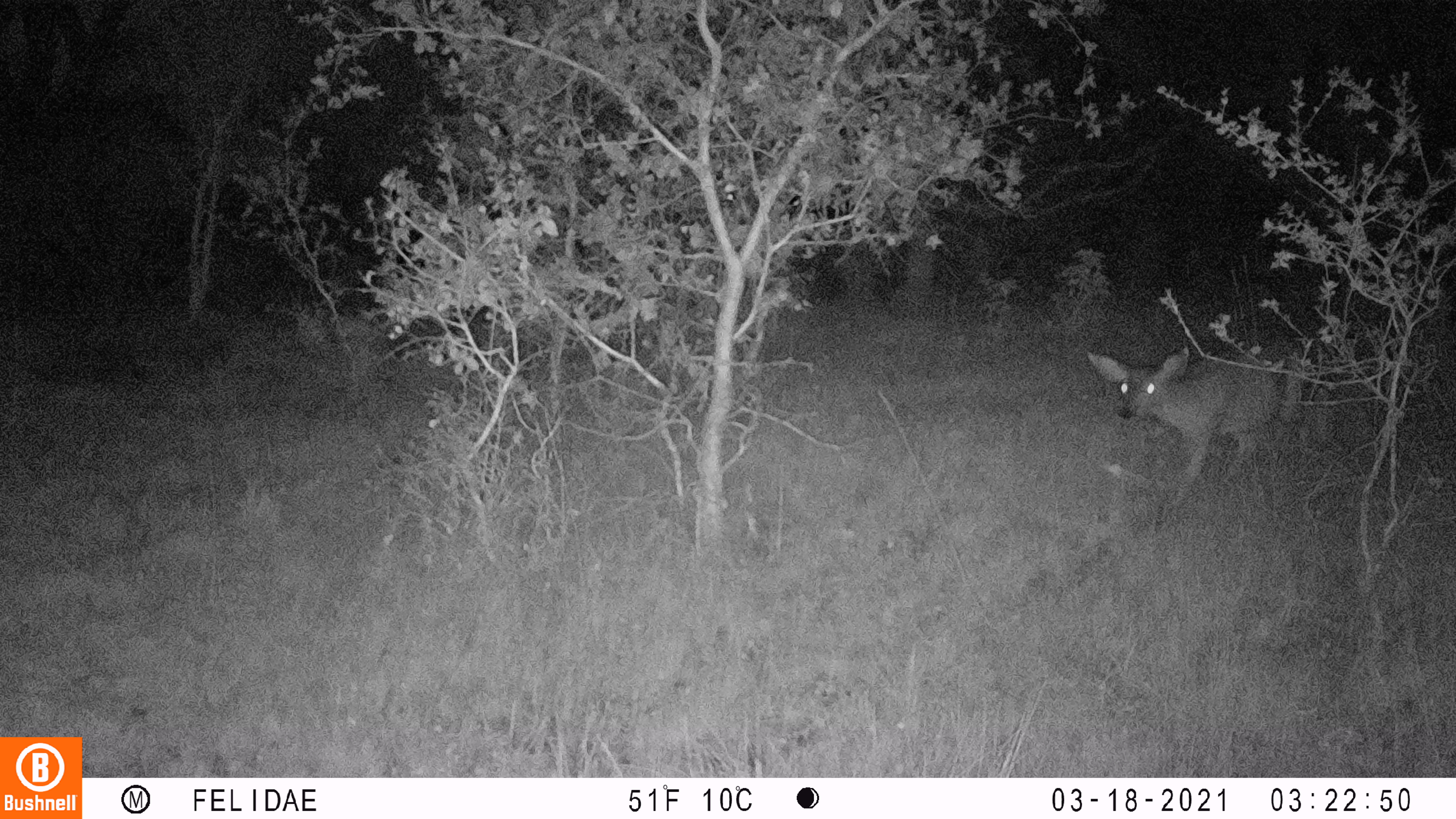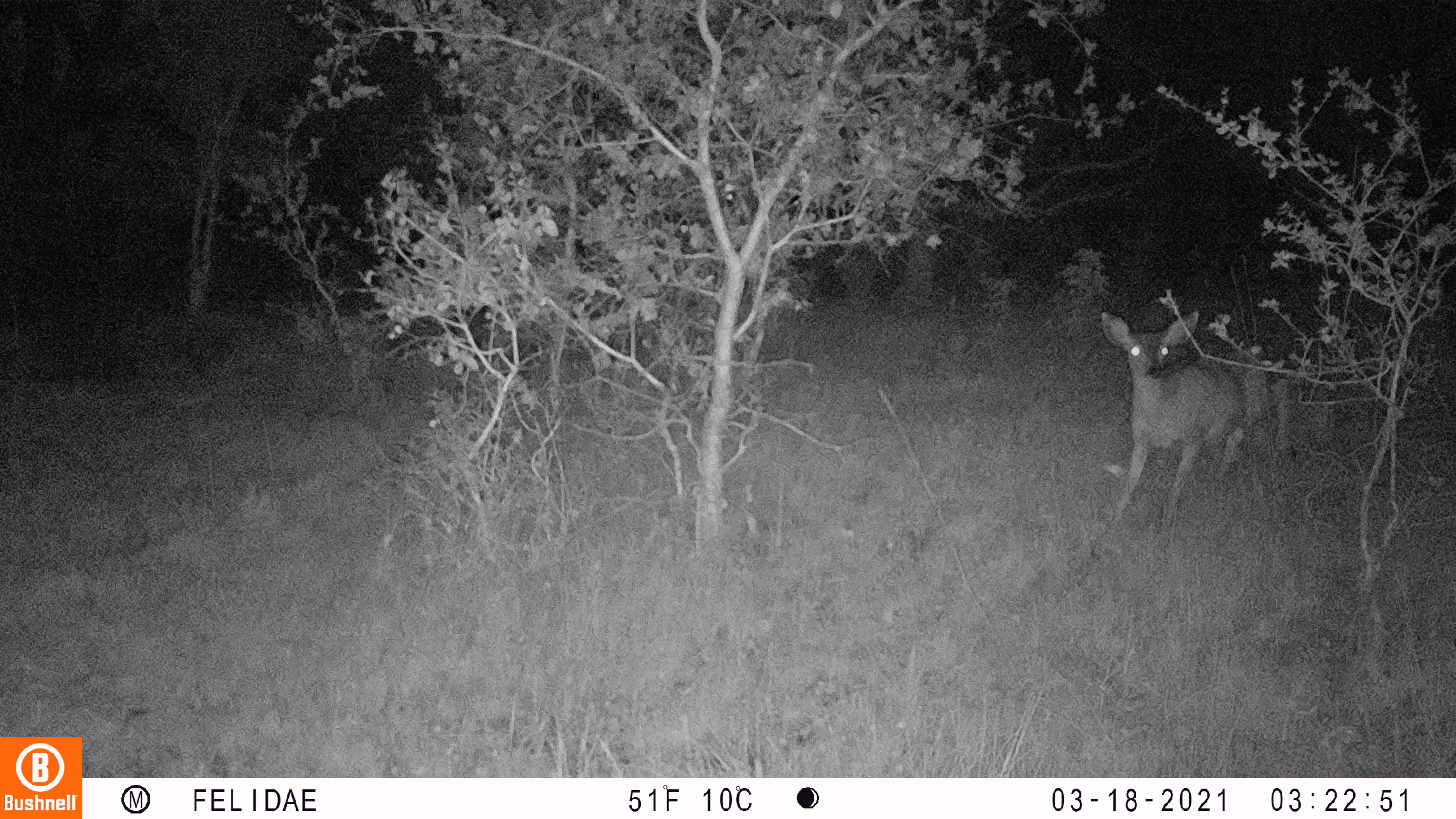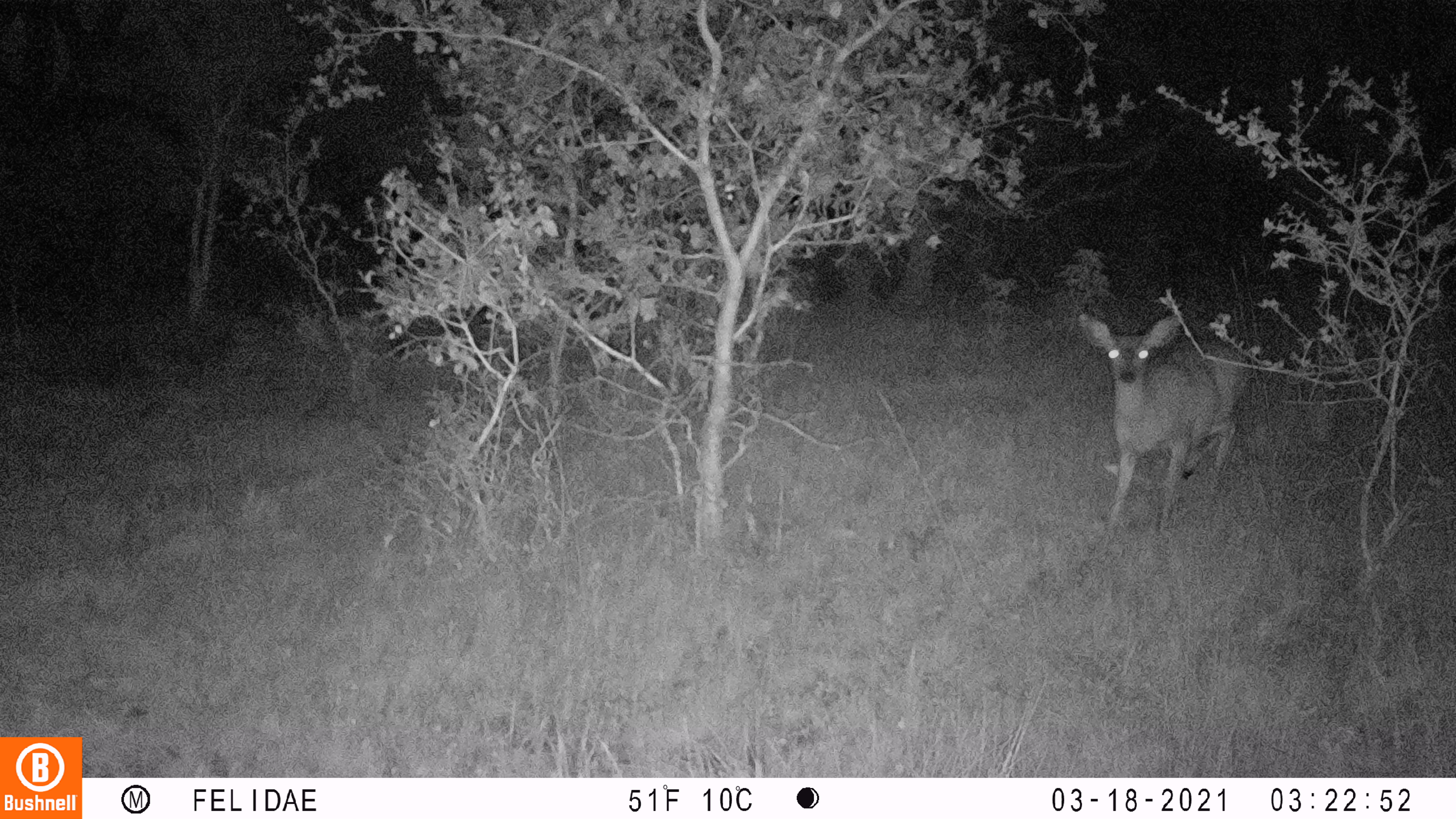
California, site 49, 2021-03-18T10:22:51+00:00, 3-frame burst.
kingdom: Animalia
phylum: Chordata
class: Mammalia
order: Artiodactyla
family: Cervidae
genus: Odocoileus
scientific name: Odocoileus hemionus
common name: mule deer